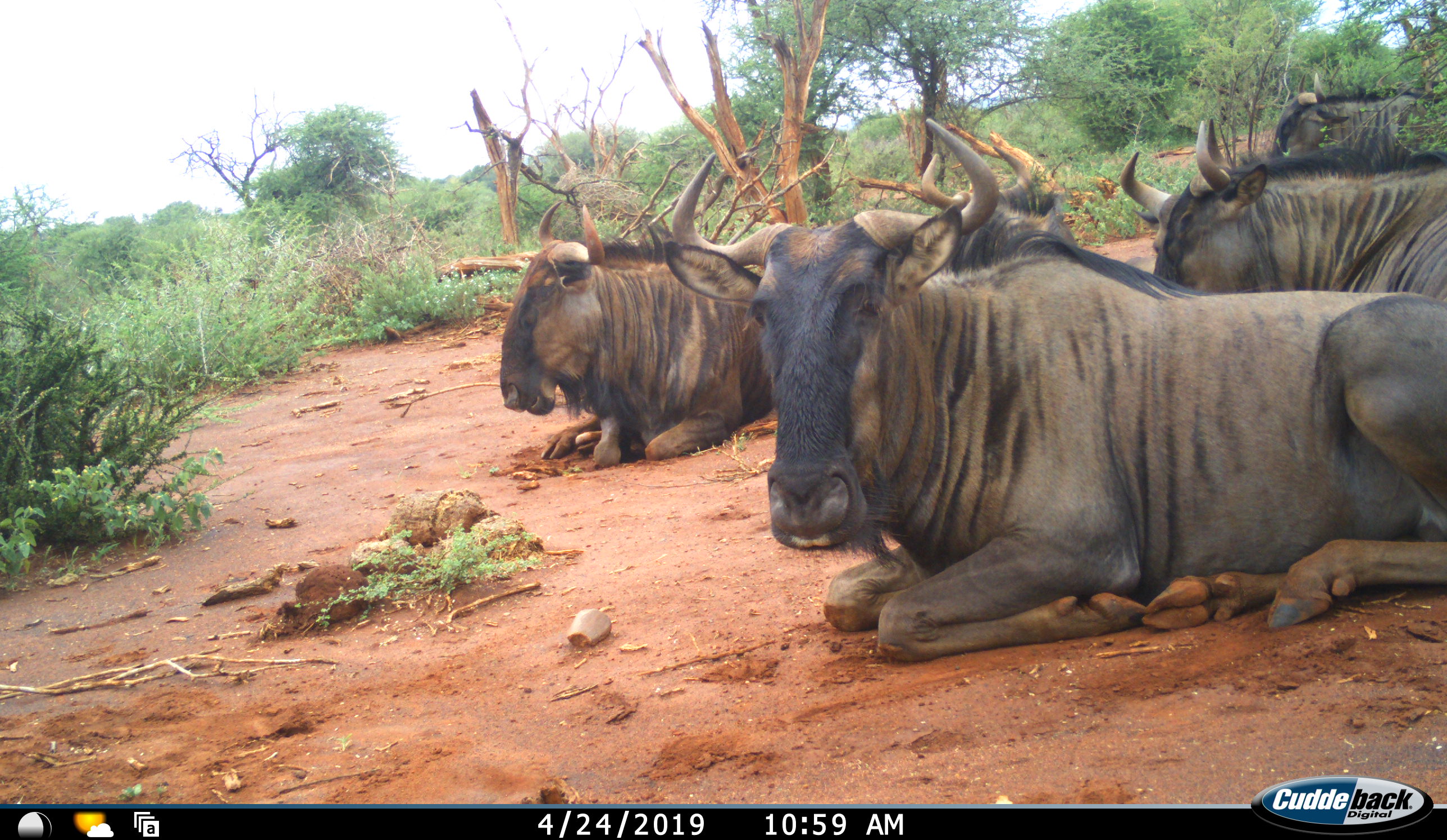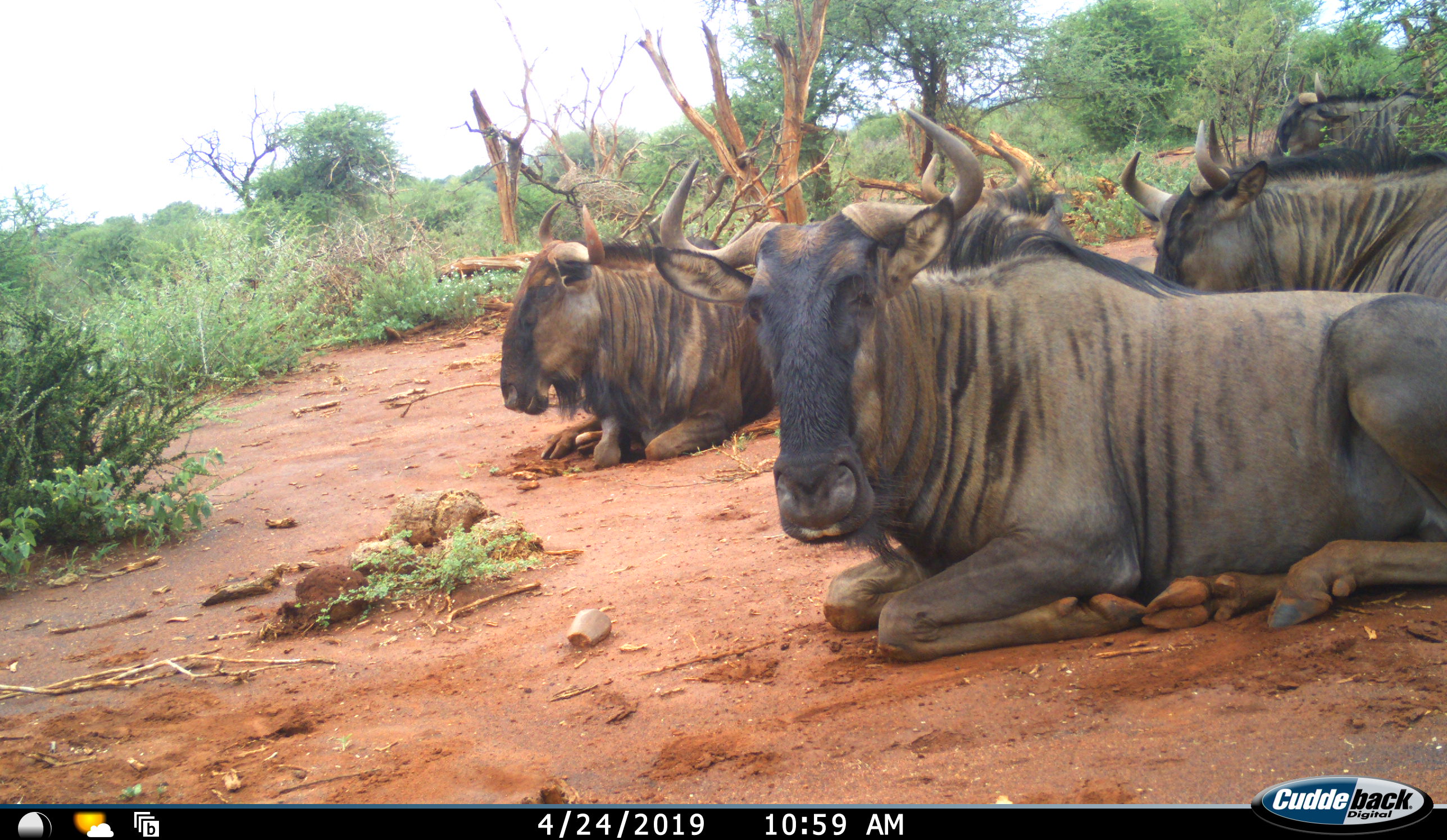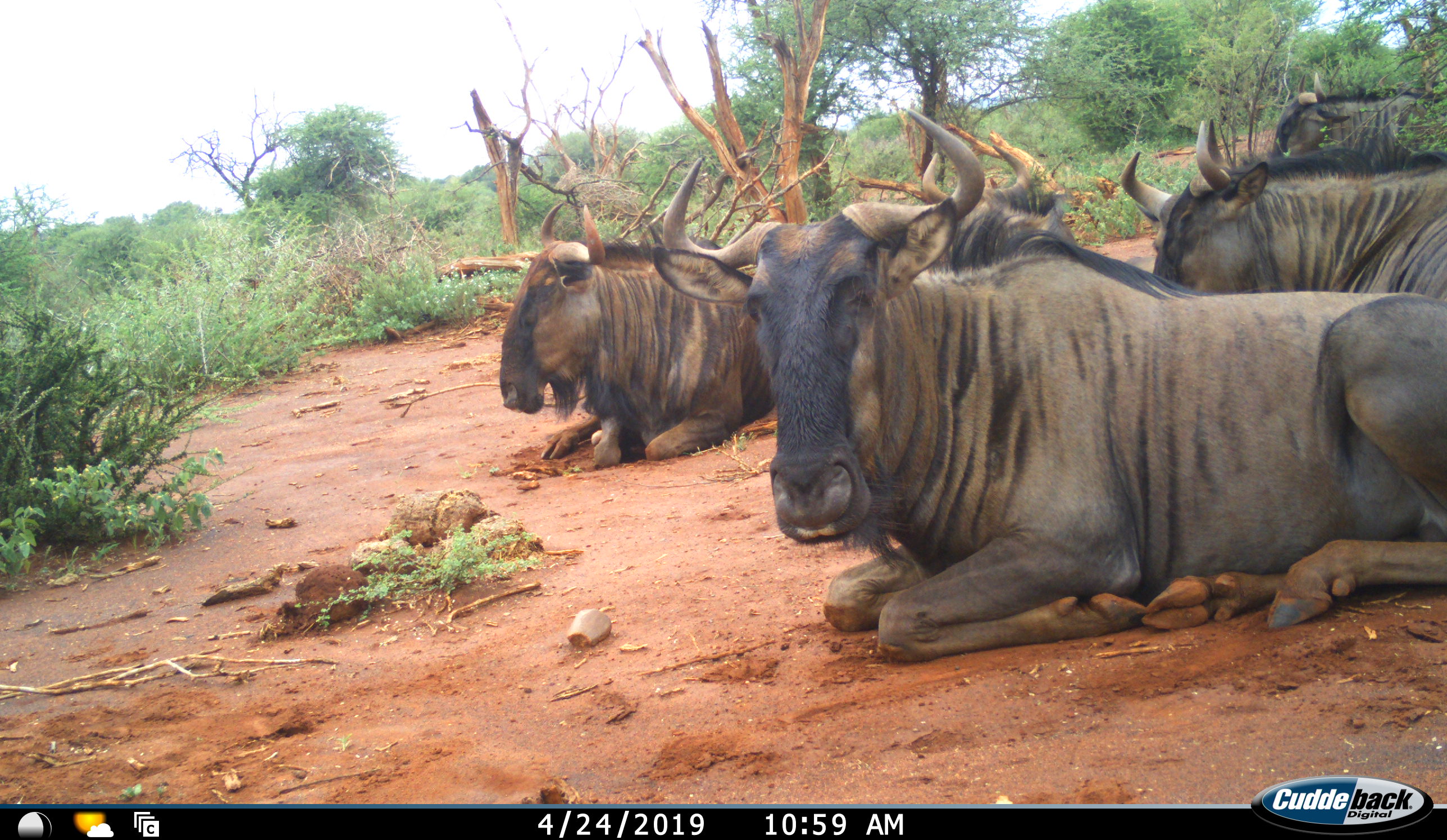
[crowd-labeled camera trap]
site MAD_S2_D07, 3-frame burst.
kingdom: Animalia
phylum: Chordata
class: Mammalia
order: Artiodactyla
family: Bovidae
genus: Connochaetes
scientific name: Connochaetes taurinus taurinus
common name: blue wildebeest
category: wildebeestblue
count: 5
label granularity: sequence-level